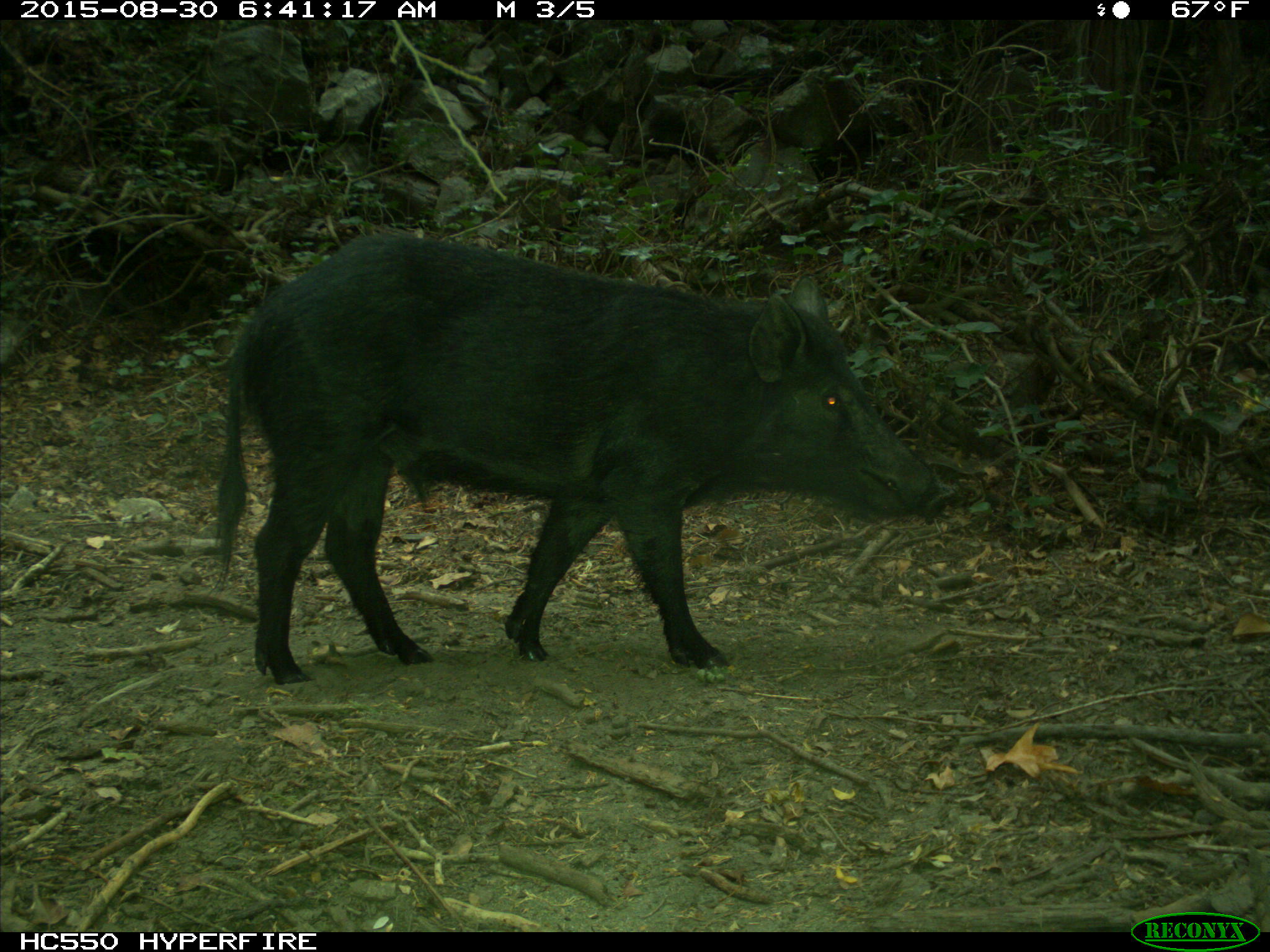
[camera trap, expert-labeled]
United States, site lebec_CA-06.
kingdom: Animalia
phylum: Chordata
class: Mammalia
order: Artiodactyla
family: Suidae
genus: Sus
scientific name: Sus scrofa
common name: wild boar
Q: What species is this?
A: Sus scrofa (wild boar).